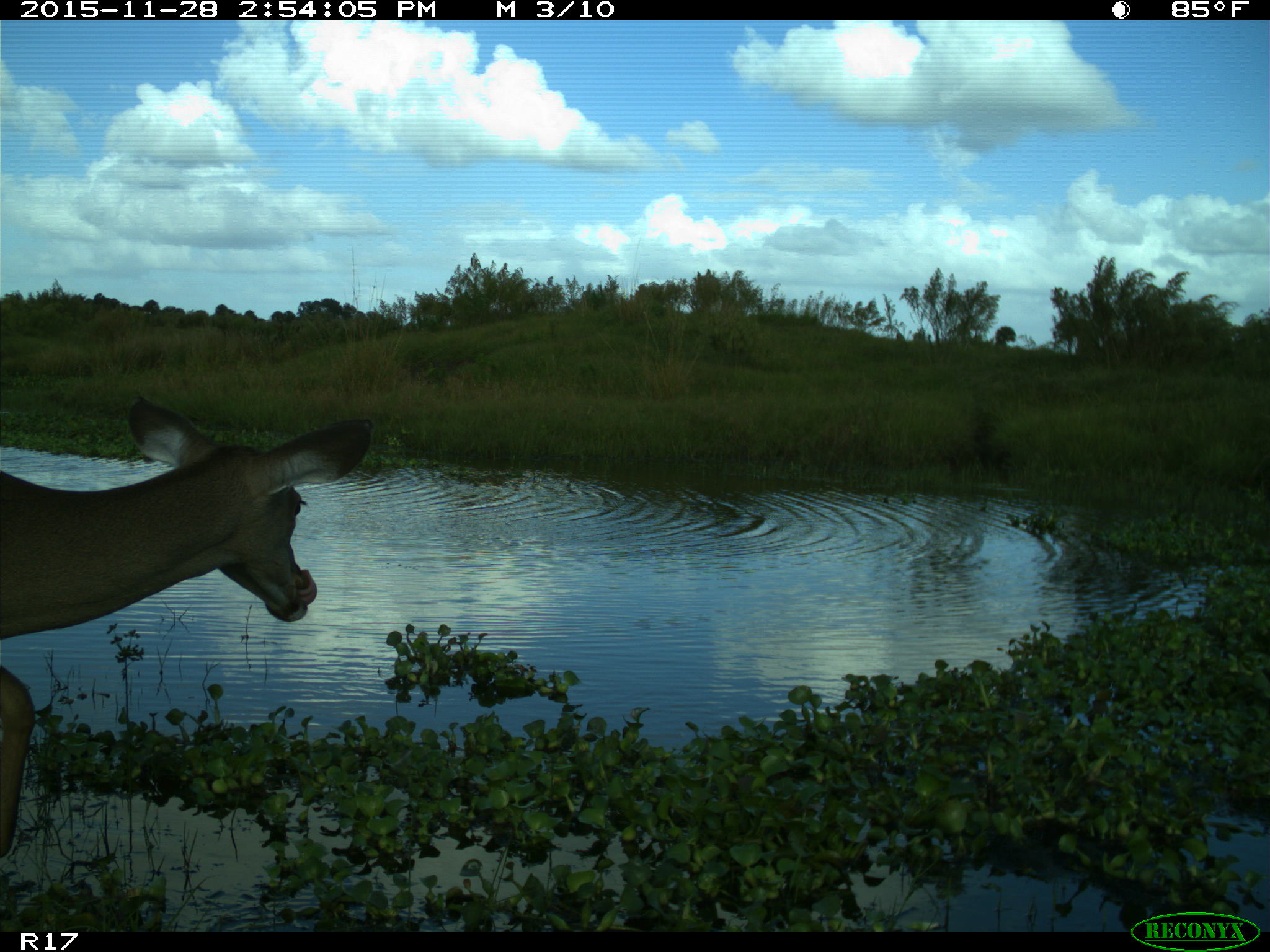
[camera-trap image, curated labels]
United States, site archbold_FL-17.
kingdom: Animalia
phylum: Chordata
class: Mammalia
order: Artiodactyla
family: Cervidae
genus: Odocoileus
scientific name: Odocoileus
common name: deer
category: unidentified deer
Unidentified deer (deer) (Odocoileus).